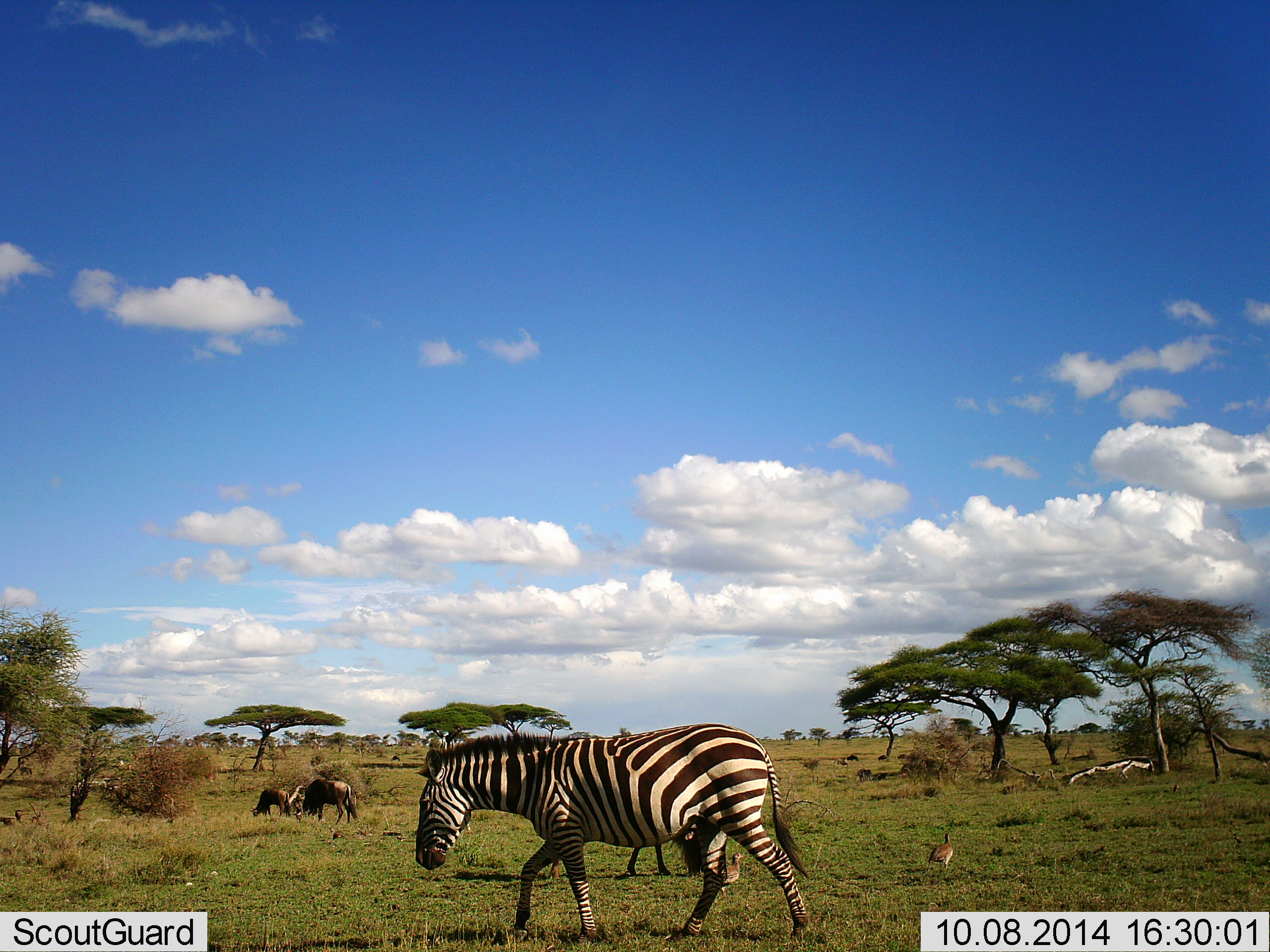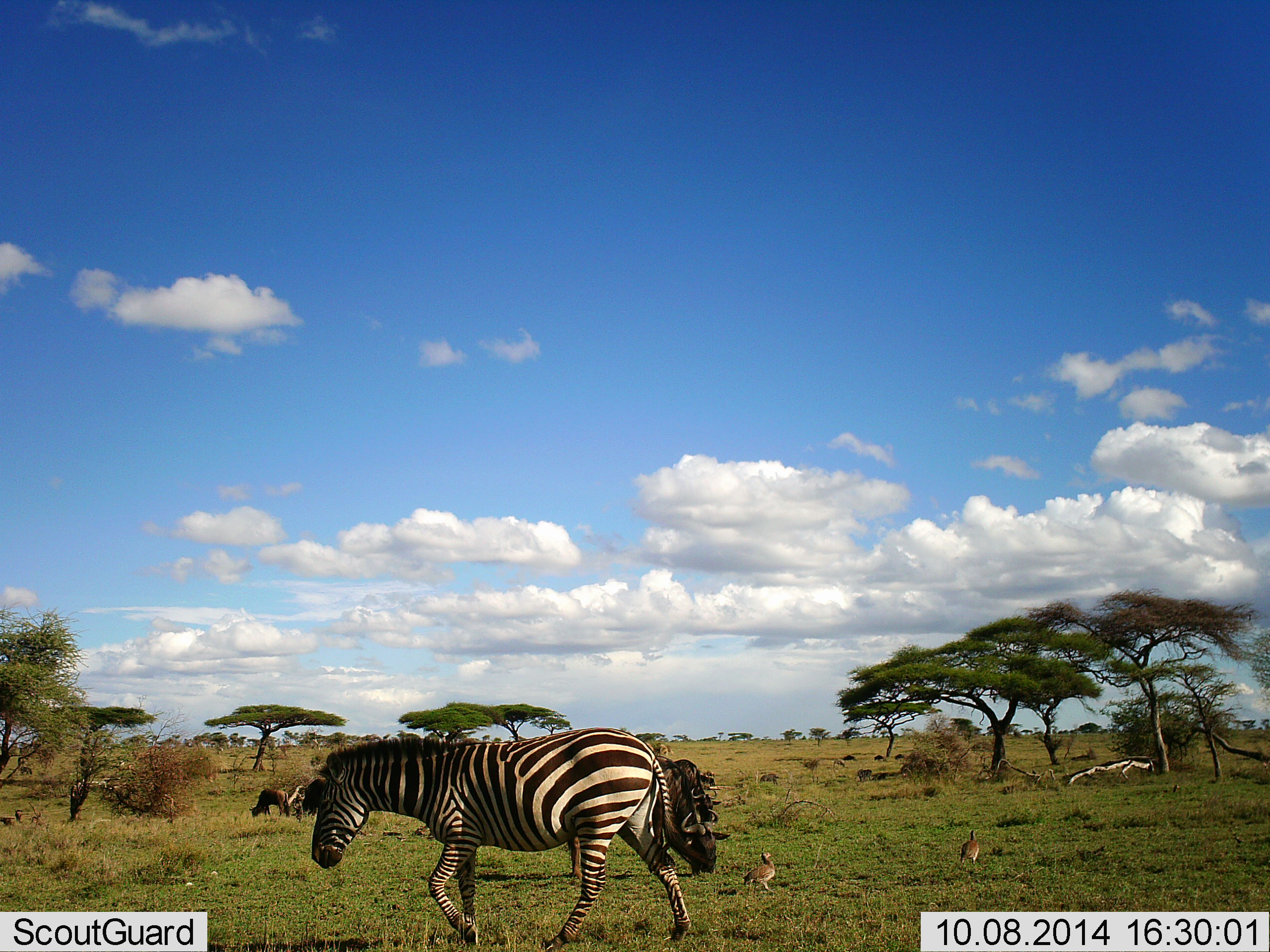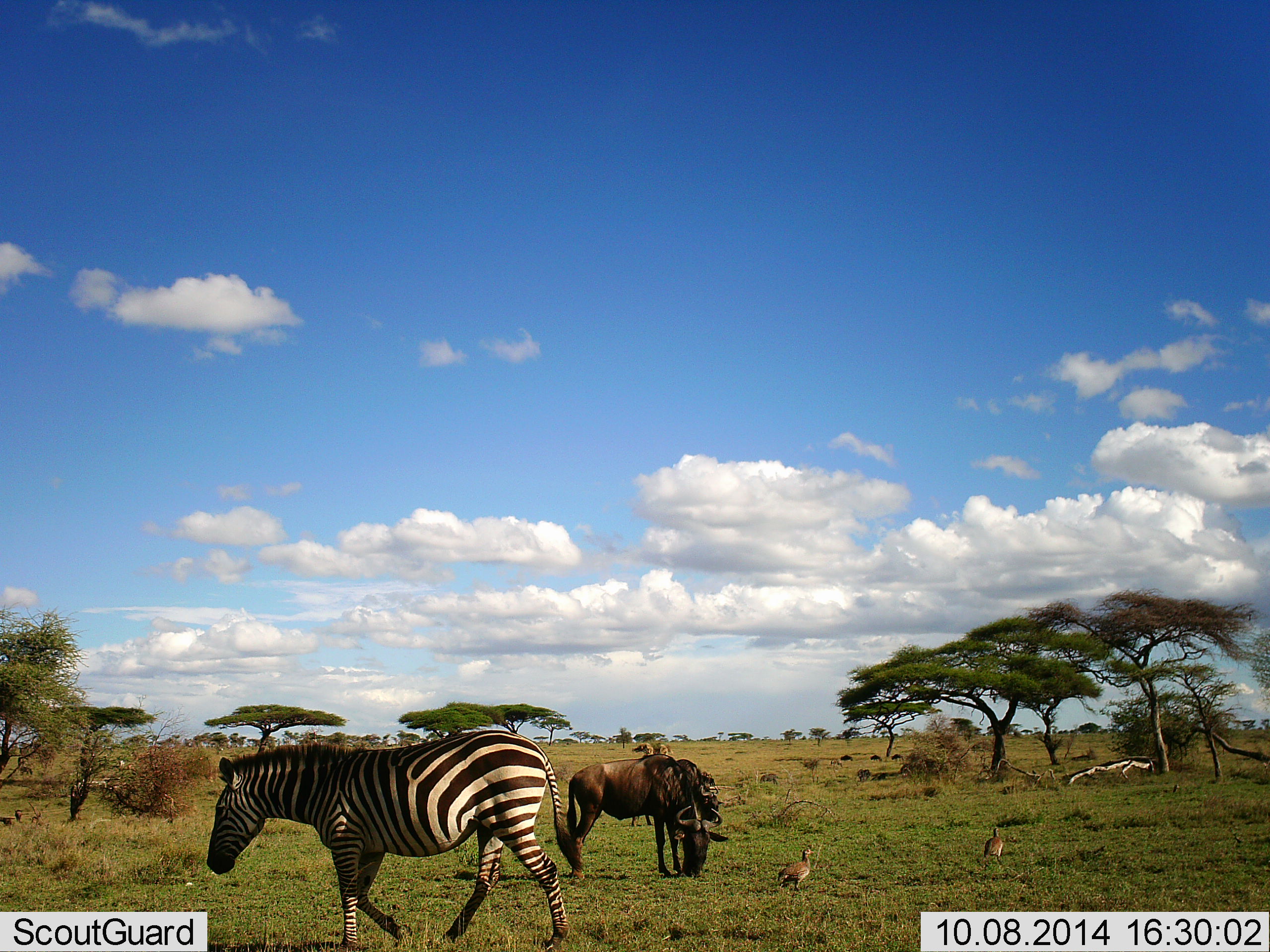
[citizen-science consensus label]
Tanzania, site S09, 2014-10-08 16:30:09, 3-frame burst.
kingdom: Animalia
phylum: Chordata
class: Aves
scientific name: Aves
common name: bird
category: otherbird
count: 2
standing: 10%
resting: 0%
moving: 90%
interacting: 0%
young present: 0%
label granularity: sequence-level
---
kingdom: Animalia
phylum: Chordata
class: Mammalia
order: Artiodactyla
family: Bovidae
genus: Connochaetes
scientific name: Connochaetes taurinus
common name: blue wildebeest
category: wildebeest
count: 3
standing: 20%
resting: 0%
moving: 20%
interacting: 0%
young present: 0%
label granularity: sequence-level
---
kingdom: Animalia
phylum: Chordata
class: Mammalia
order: Perissodactyla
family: Equidae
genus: Equus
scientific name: Equus quagga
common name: plains zebra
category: zebra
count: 1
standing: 0%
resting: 0%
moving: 95%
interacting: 0%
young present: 0%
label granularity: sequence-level